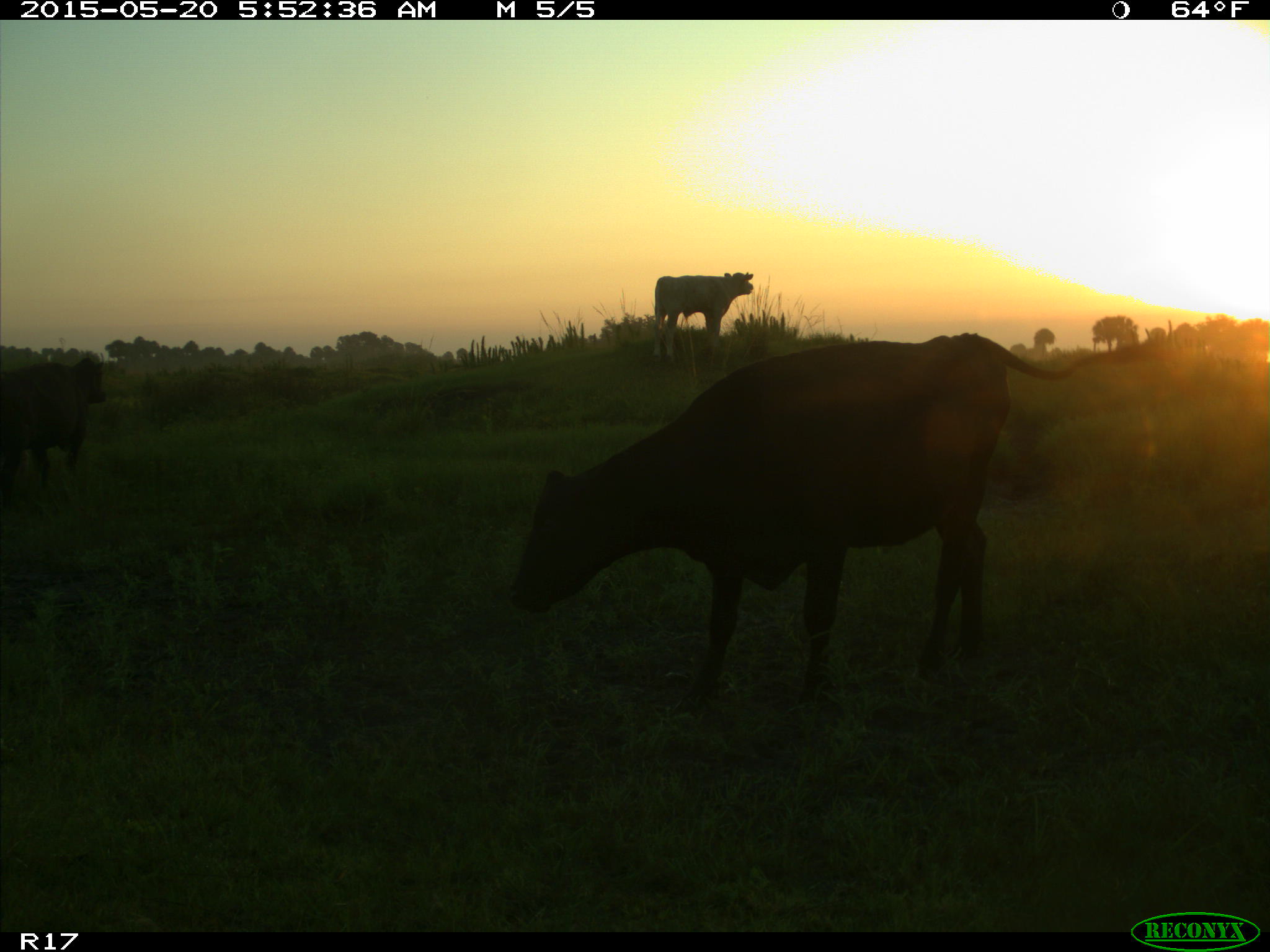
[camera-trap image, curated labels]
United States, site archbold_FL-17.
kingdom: Animalia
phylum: Chordata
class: Mammalia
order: Artiodactyla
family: Bovidae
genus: Bos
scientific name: Bos taurus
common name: domestic cow